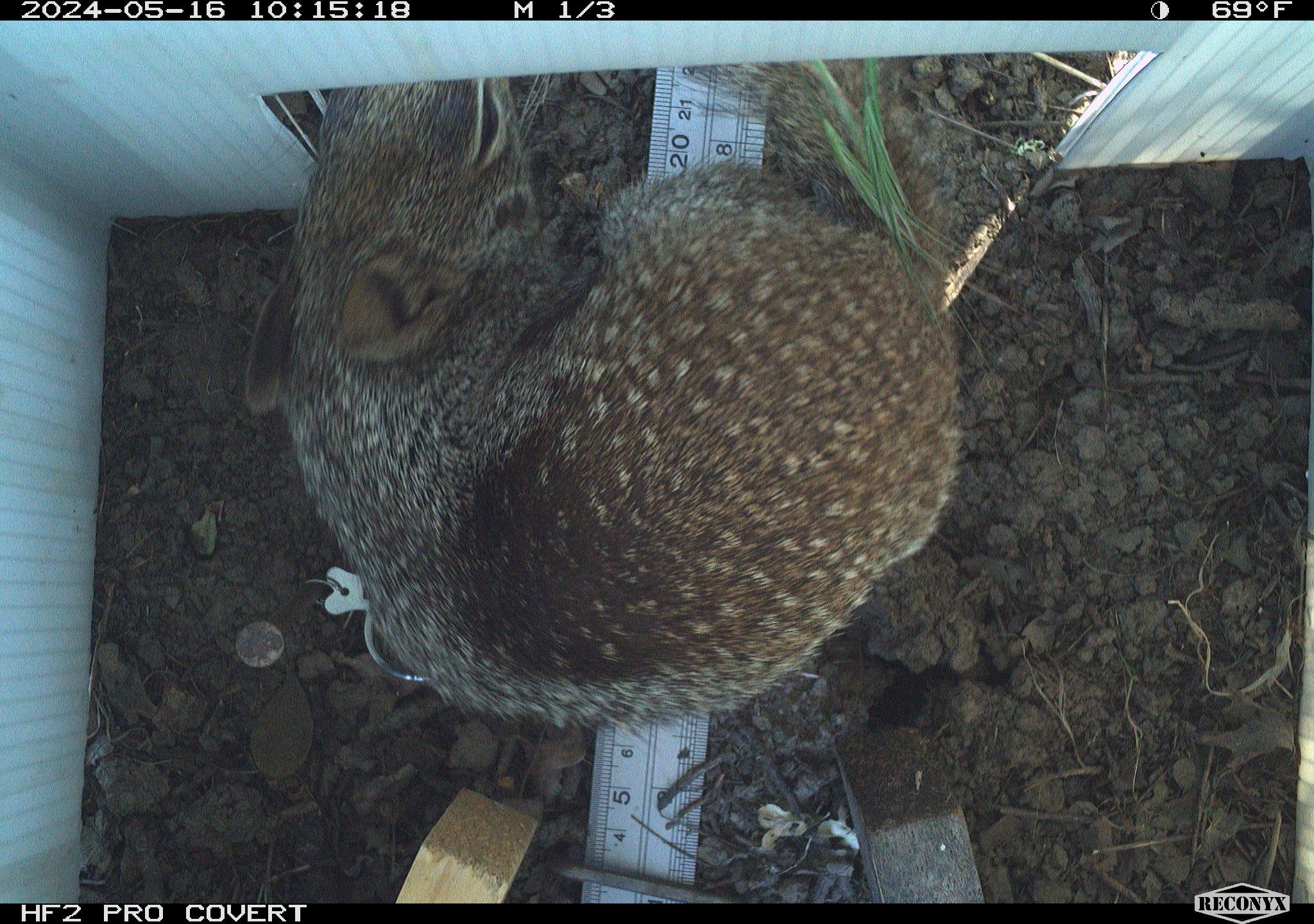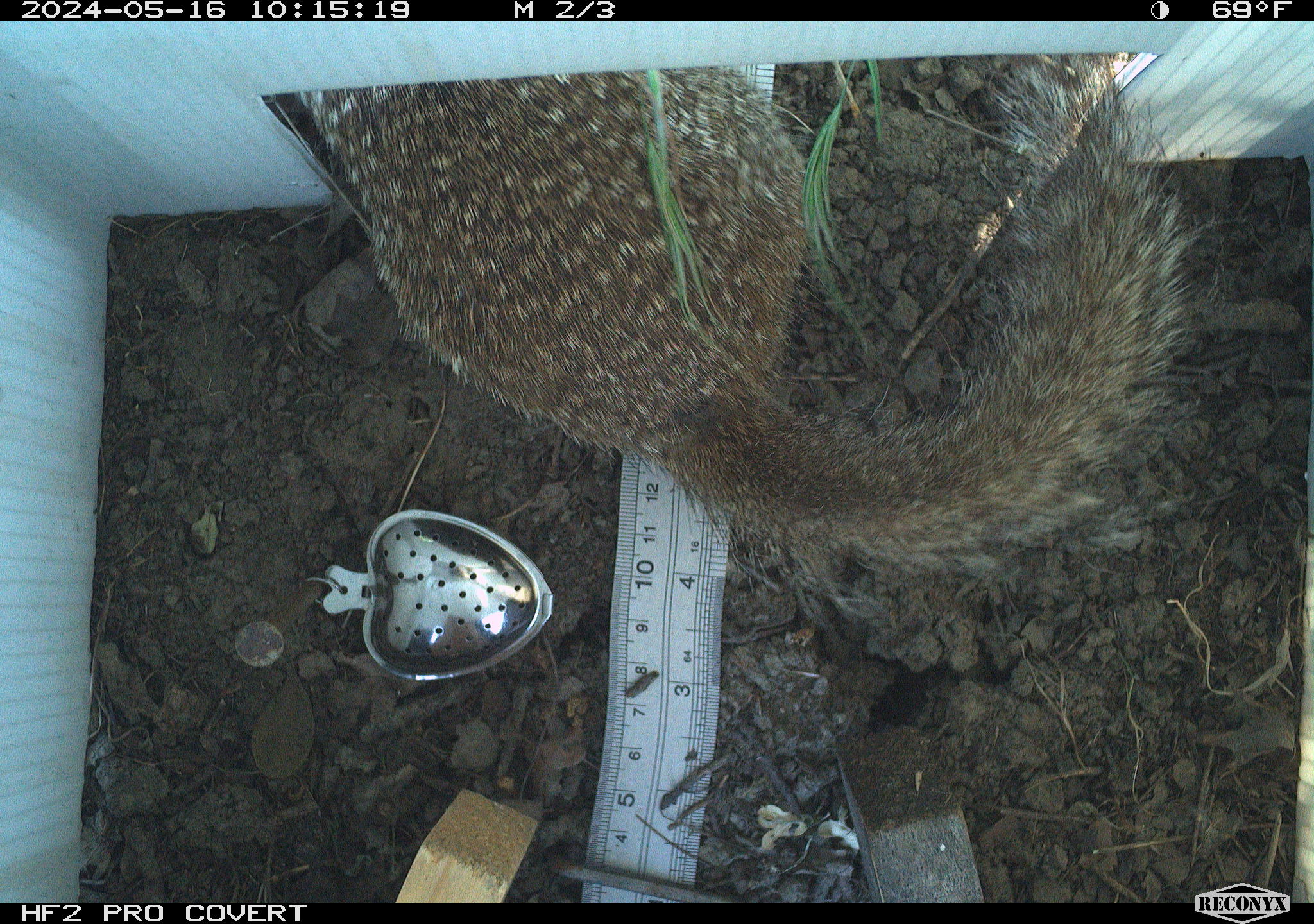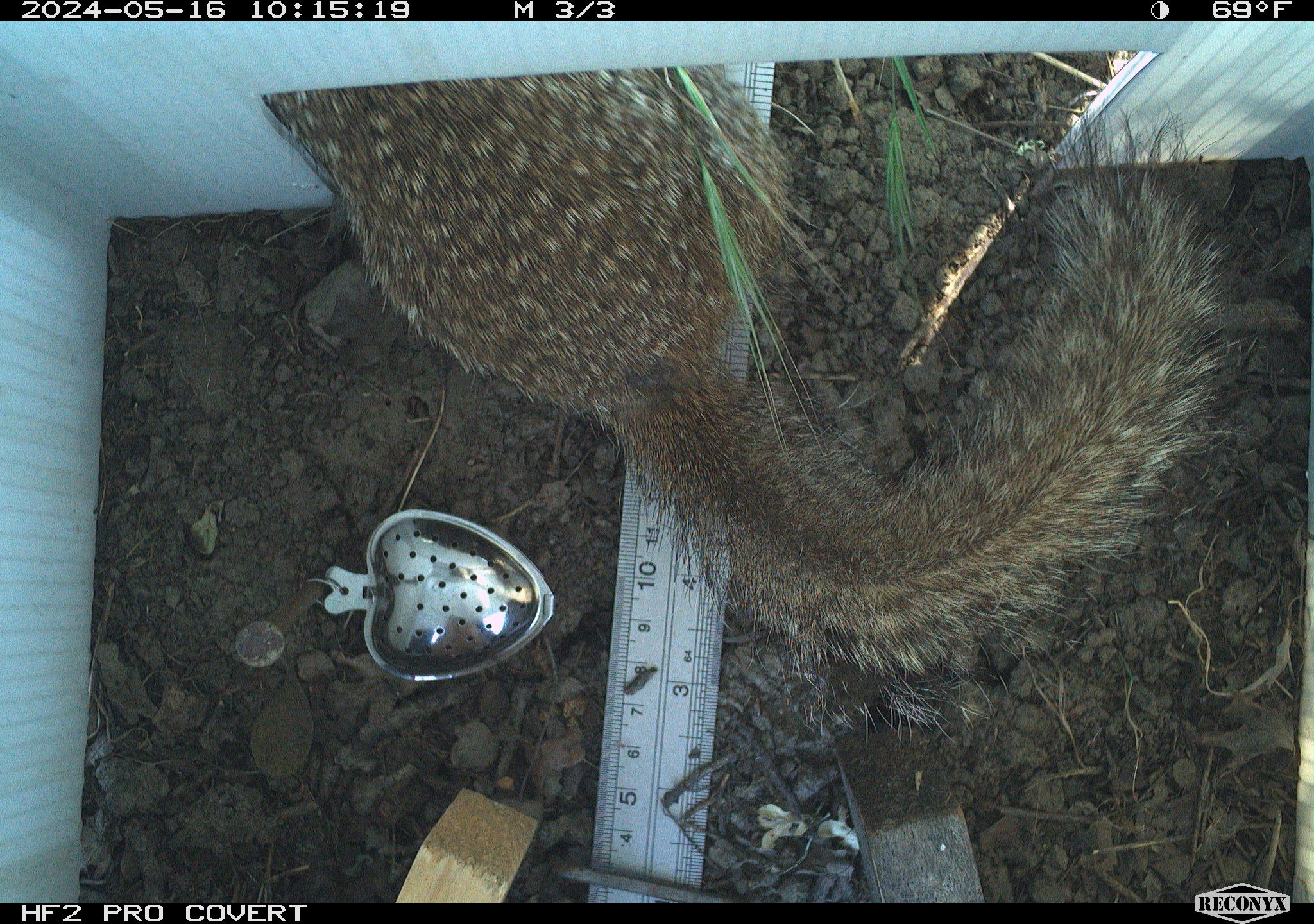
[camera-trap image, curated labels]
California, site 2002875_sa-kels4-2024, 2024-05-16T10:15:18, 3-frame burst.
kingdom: Animalia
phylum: Chordata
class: Mammalia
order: Rodentia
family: Sciuridae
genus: Otospermophilus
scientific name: Otospermophilus beecheyi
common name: california ground squirrel